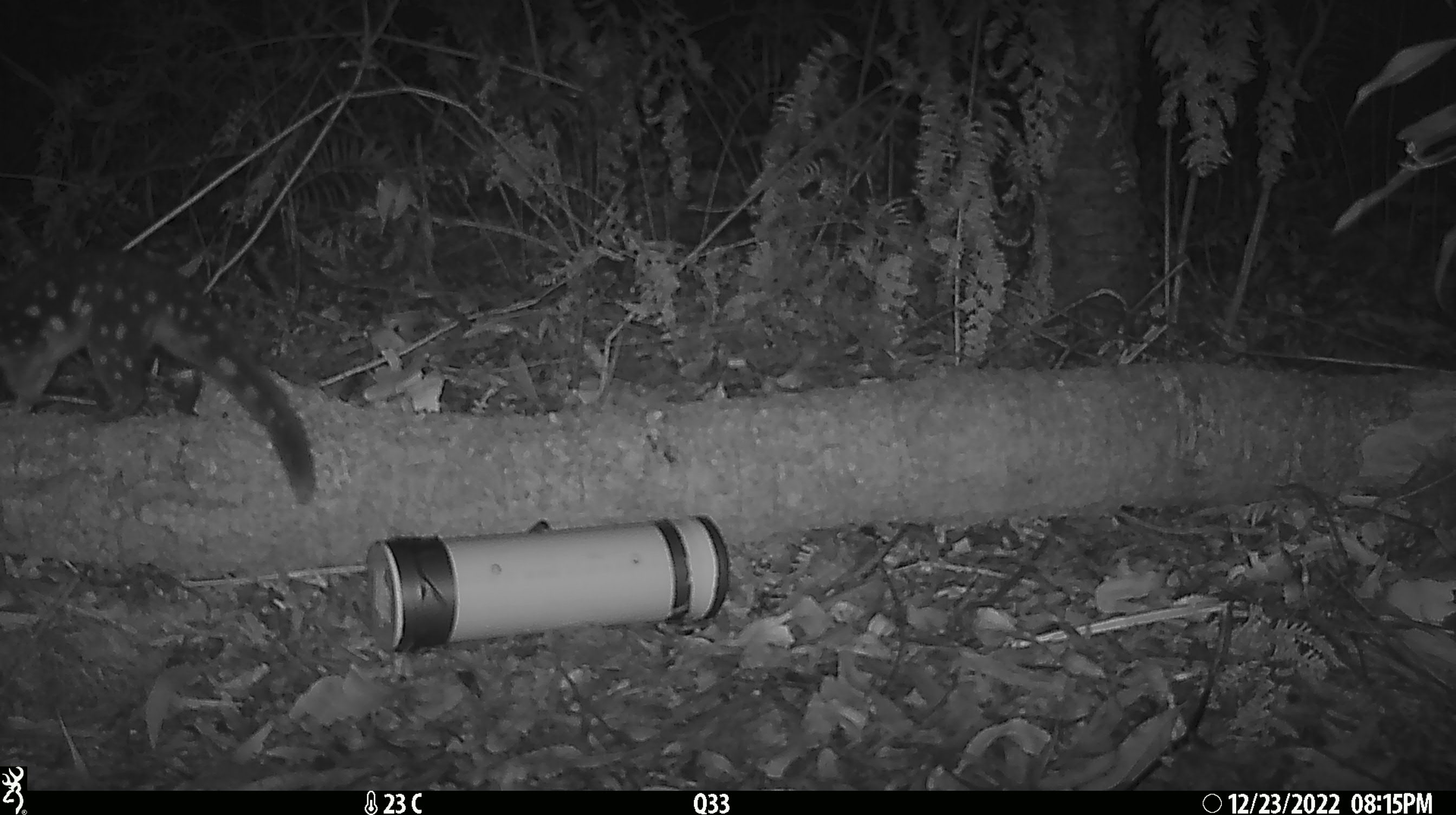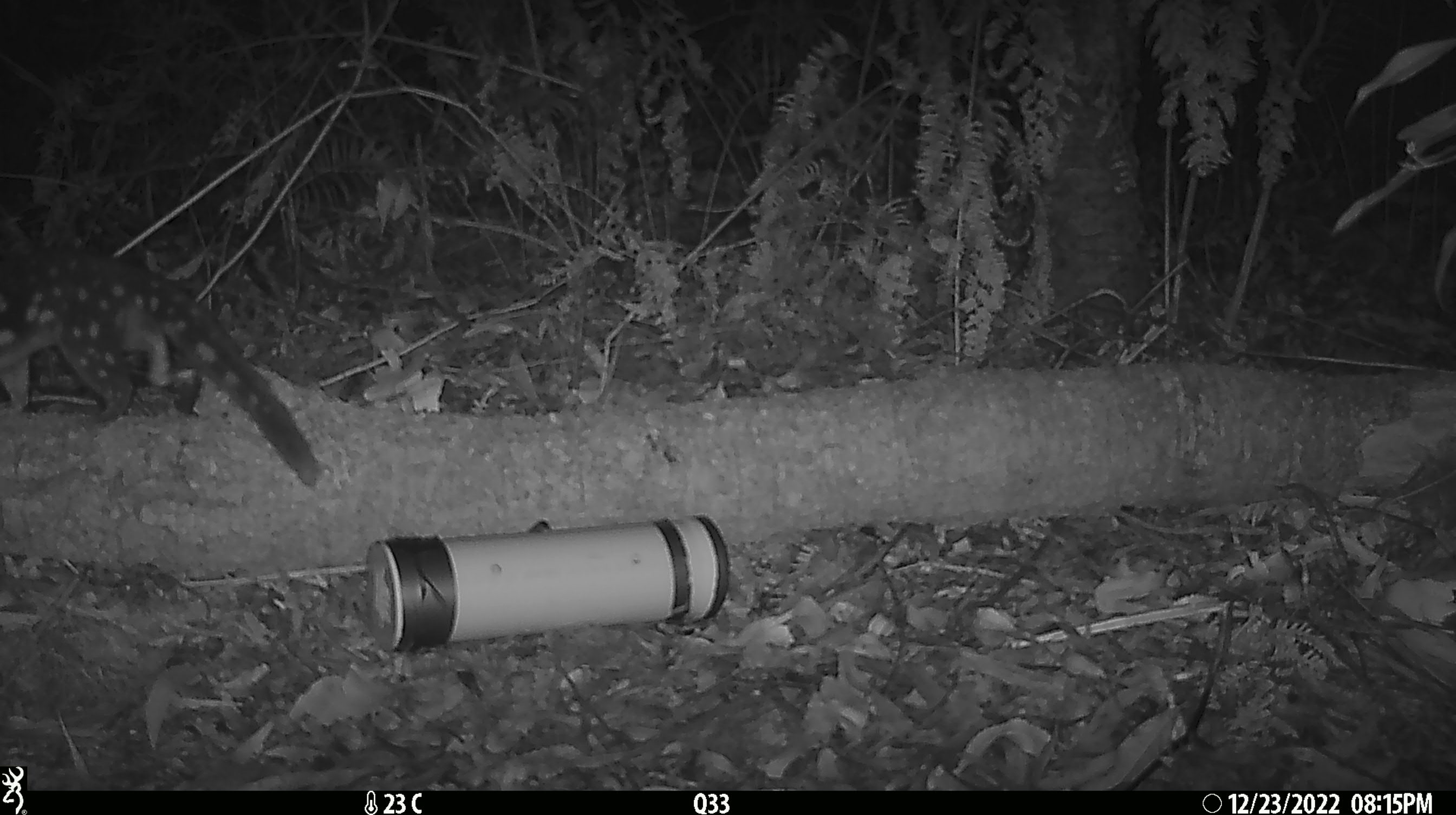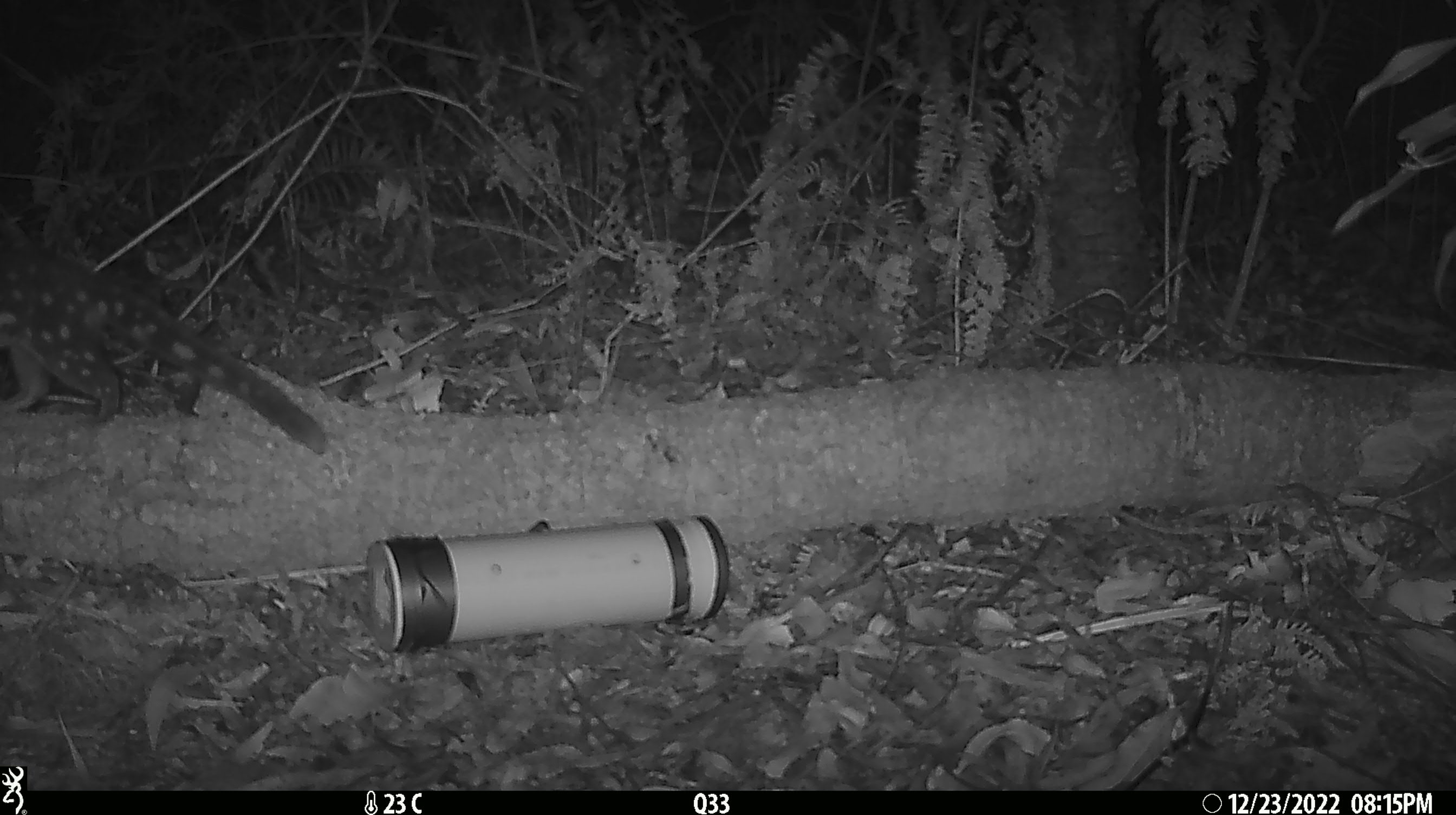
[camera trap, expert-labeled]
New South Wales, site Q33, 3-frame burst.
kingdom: Animalia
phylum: Chordata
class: Mammalia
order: Dasyuromorphia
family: Dasyuridae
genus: Dasyurus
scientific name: Dasyurus maculatus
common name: spotted-tailed quoll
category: quoll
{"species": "quoll (spotted-tailed quoll) (Dasyurus maculatus)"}